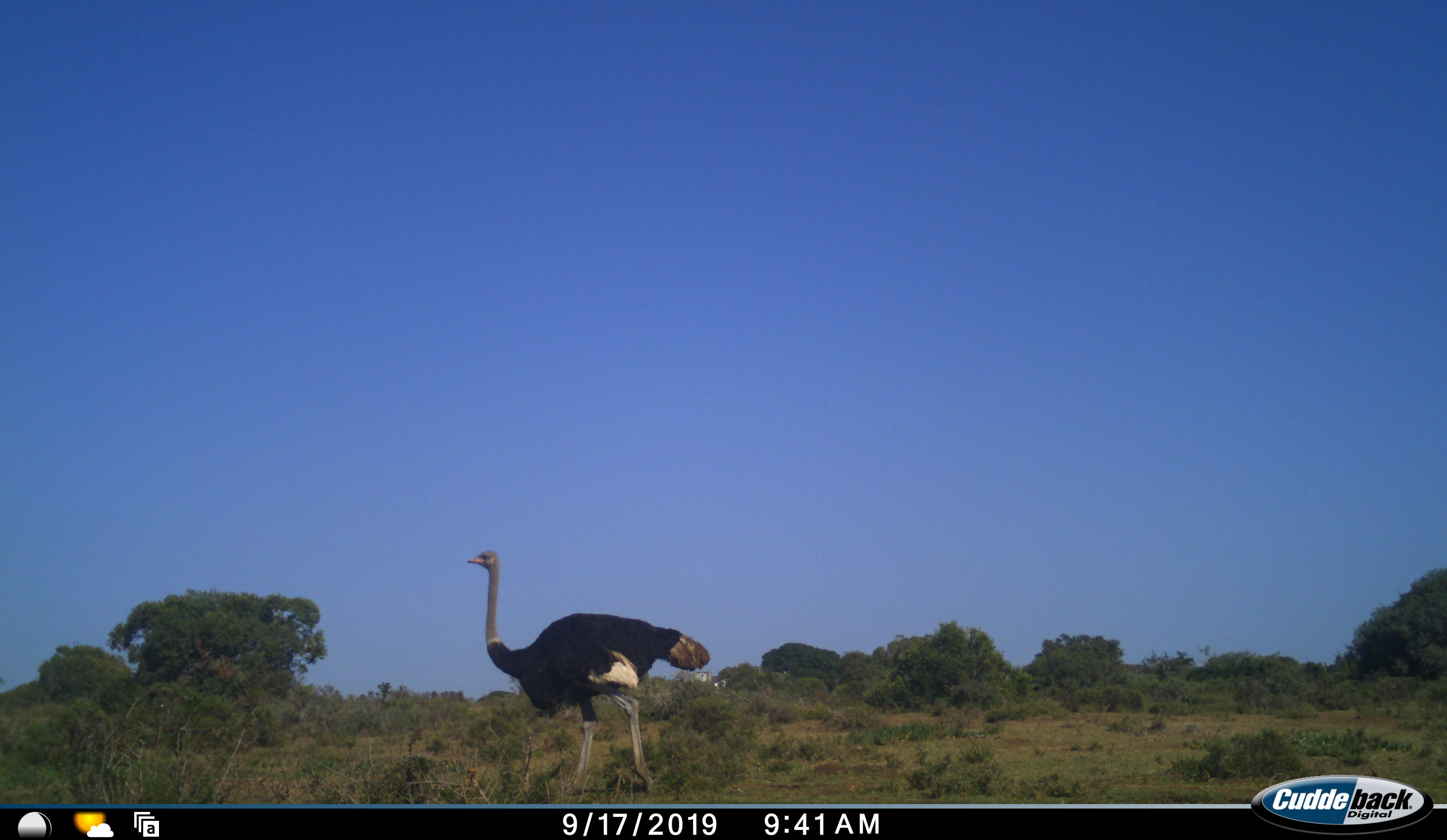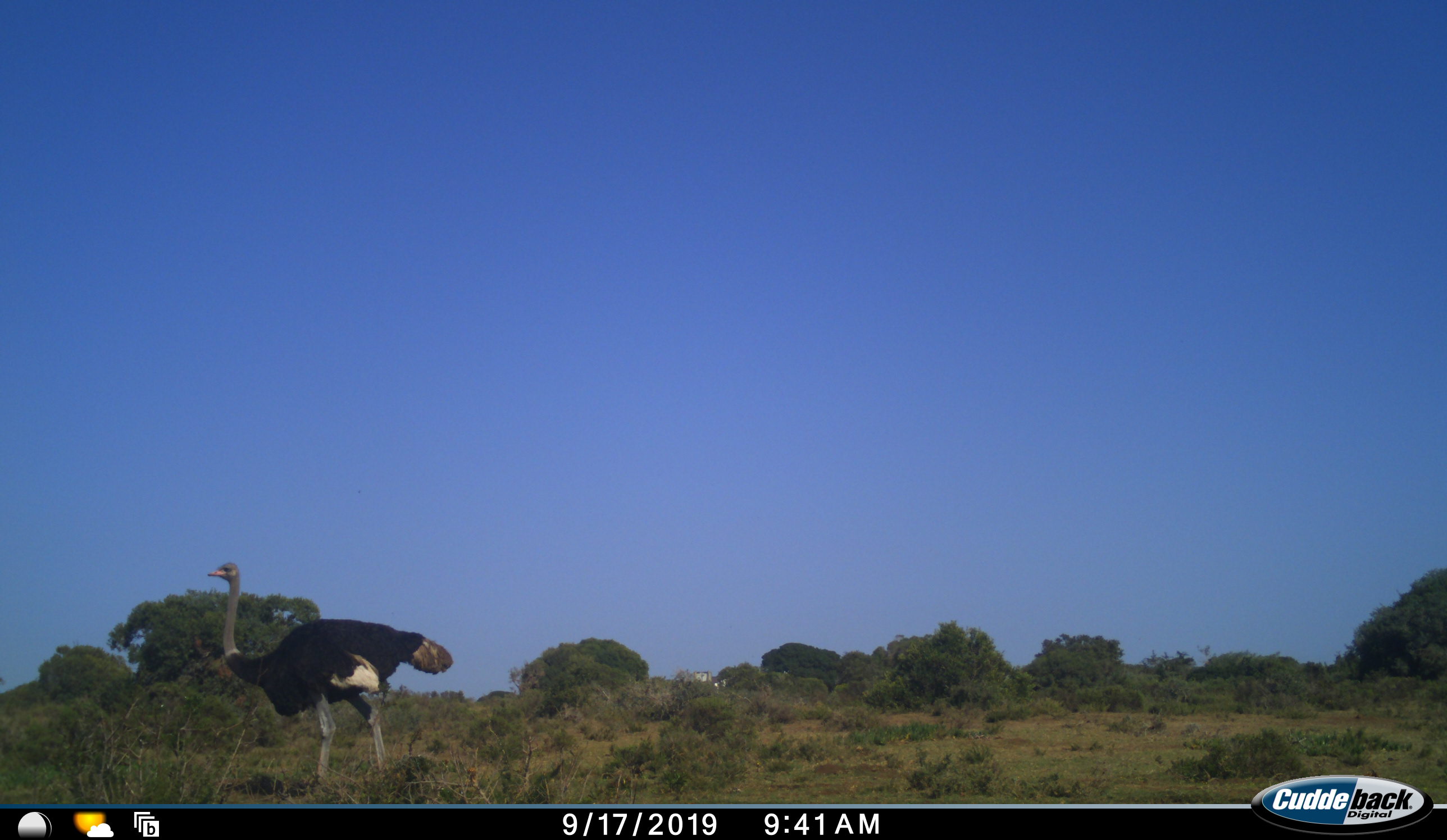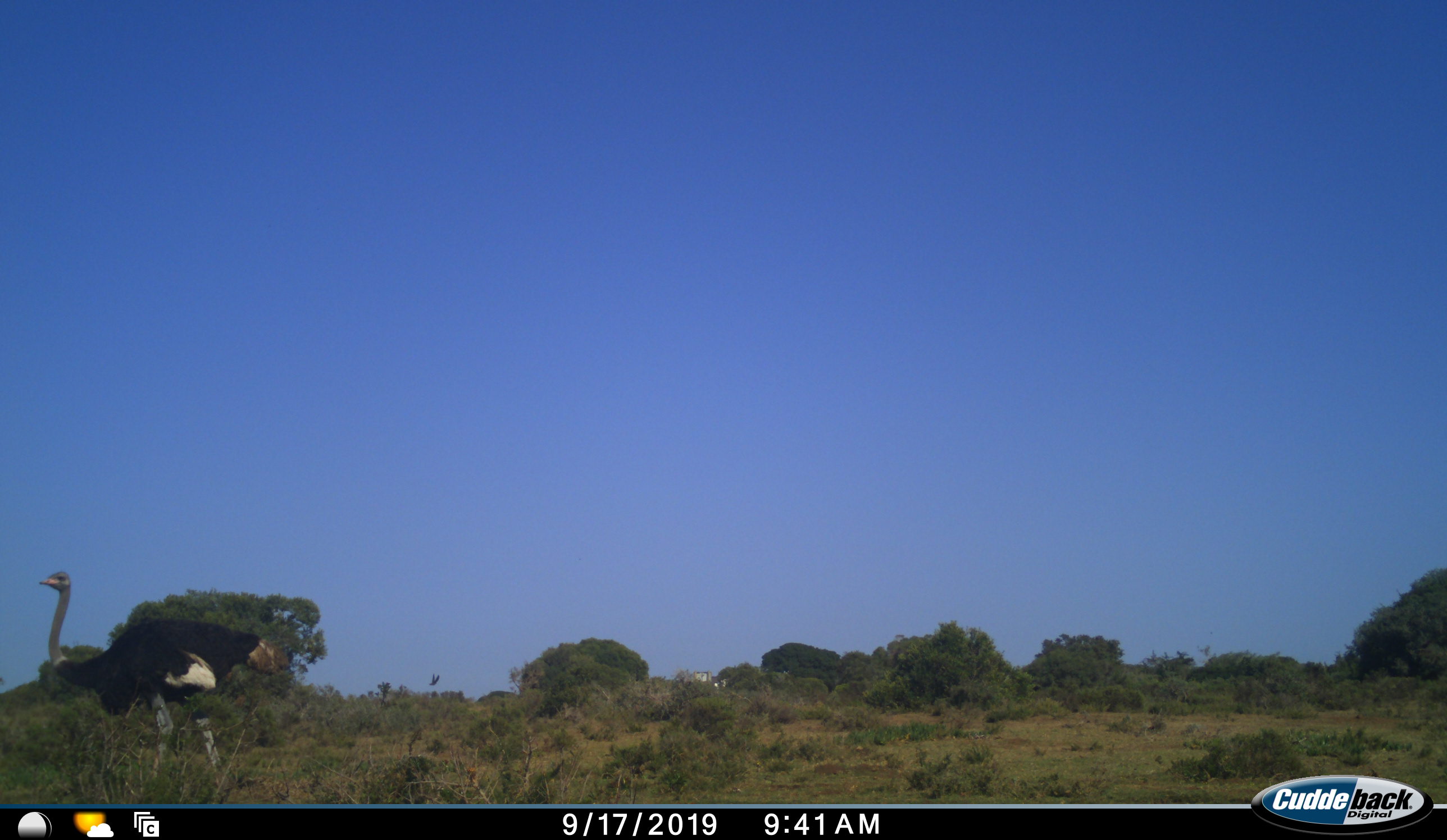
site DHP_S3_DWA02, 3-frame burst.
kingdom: Animalia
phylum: Chordata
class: Aves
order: Struthioniformes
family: Struthionidae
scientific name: Struthionidae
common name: ostrich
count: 1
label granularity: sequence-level